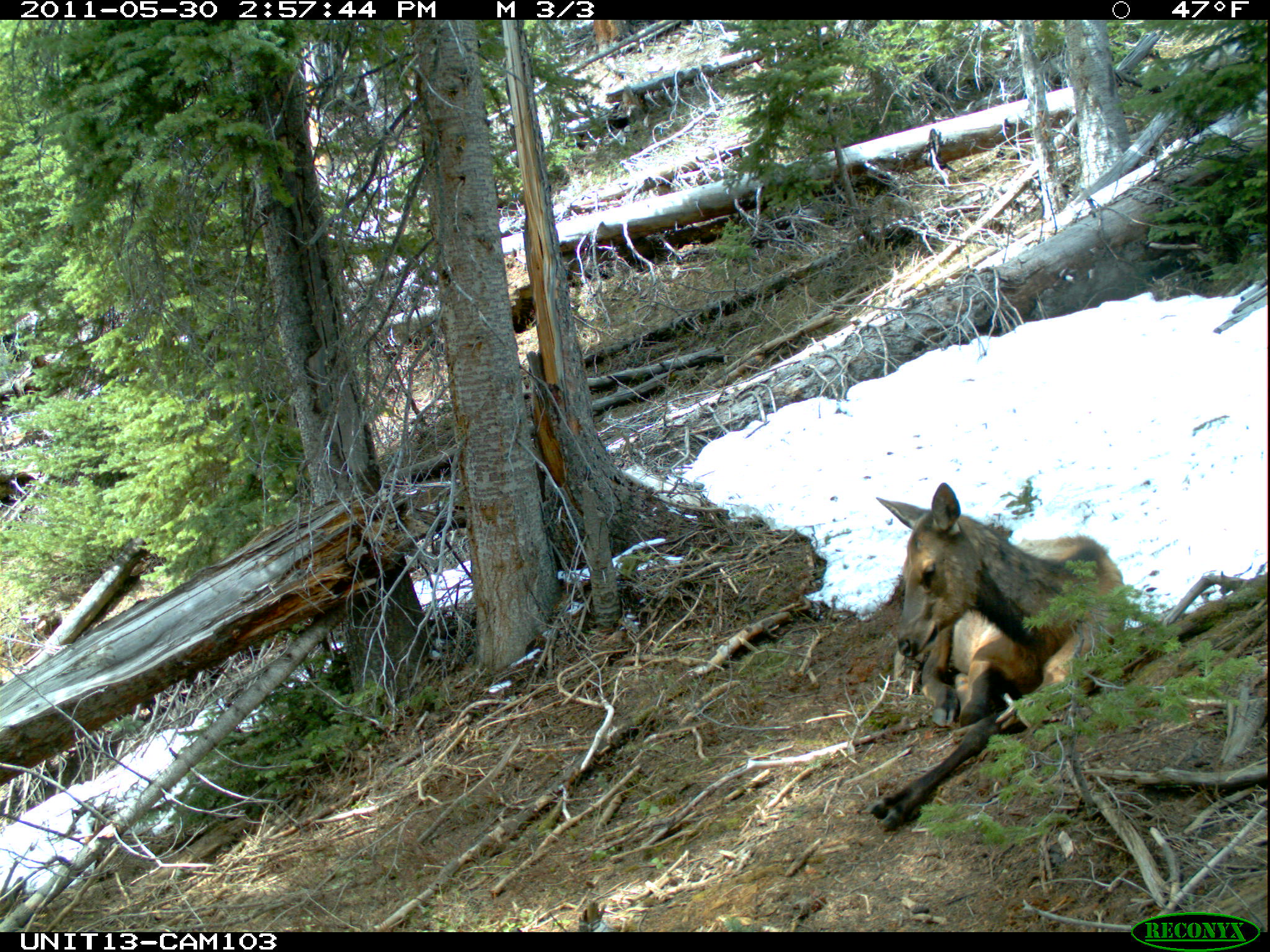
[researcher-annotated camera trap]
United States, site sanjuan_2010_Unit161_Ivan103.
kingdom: Animalia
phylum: Chordata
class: Mammalia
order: Artiodactyla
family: Cervidae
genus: Cervus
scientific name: Cervus elaphus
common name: red deer